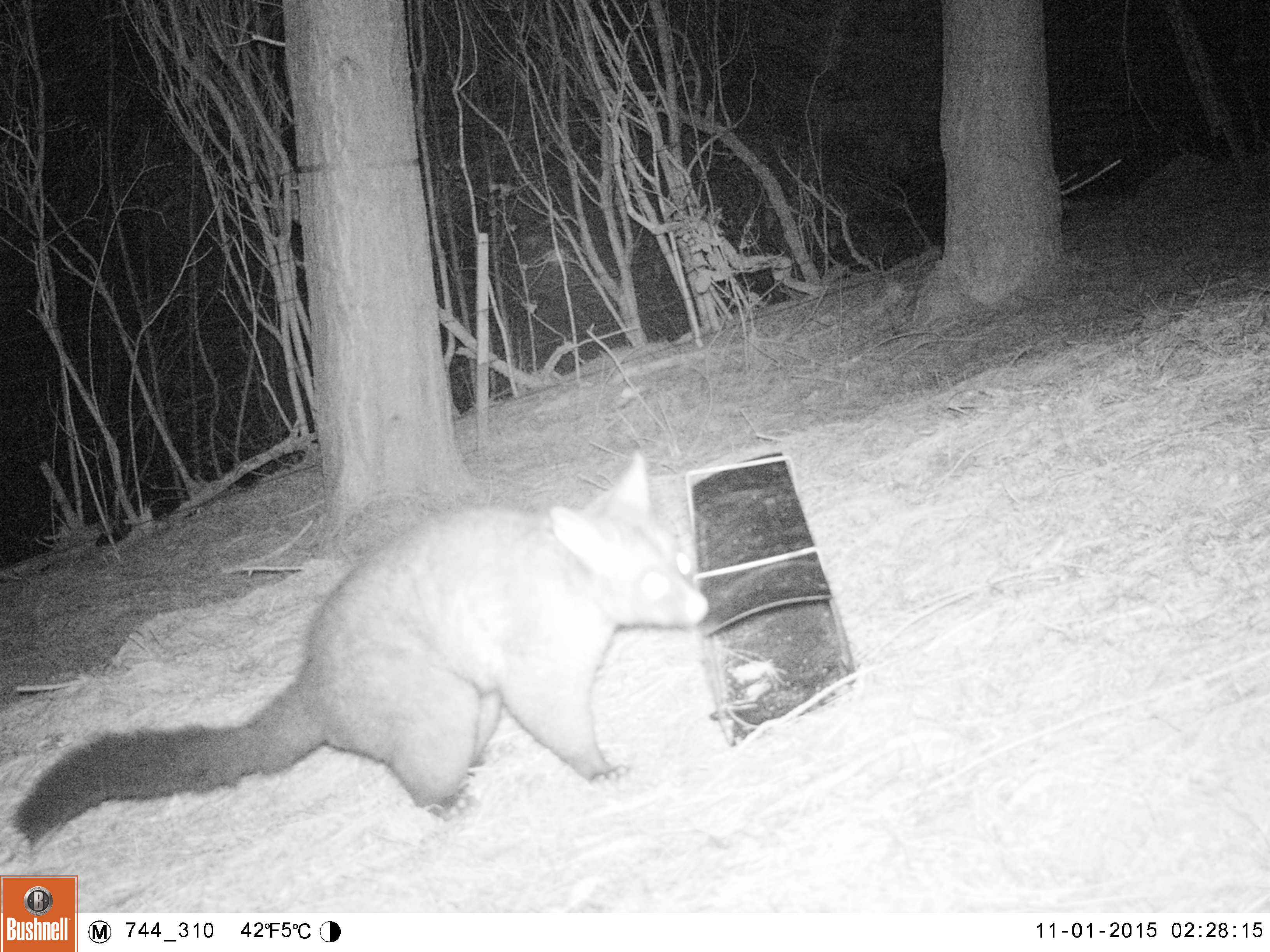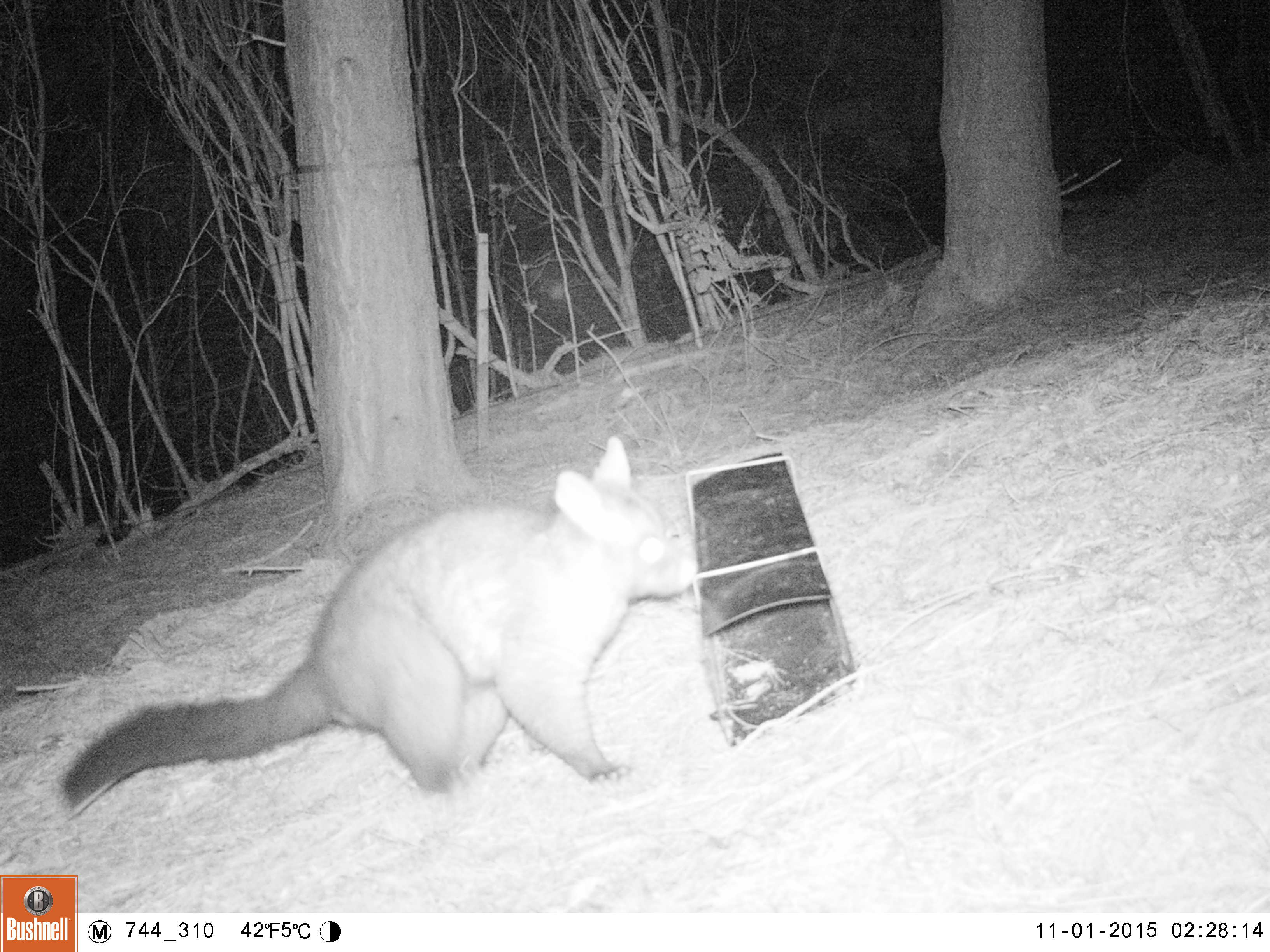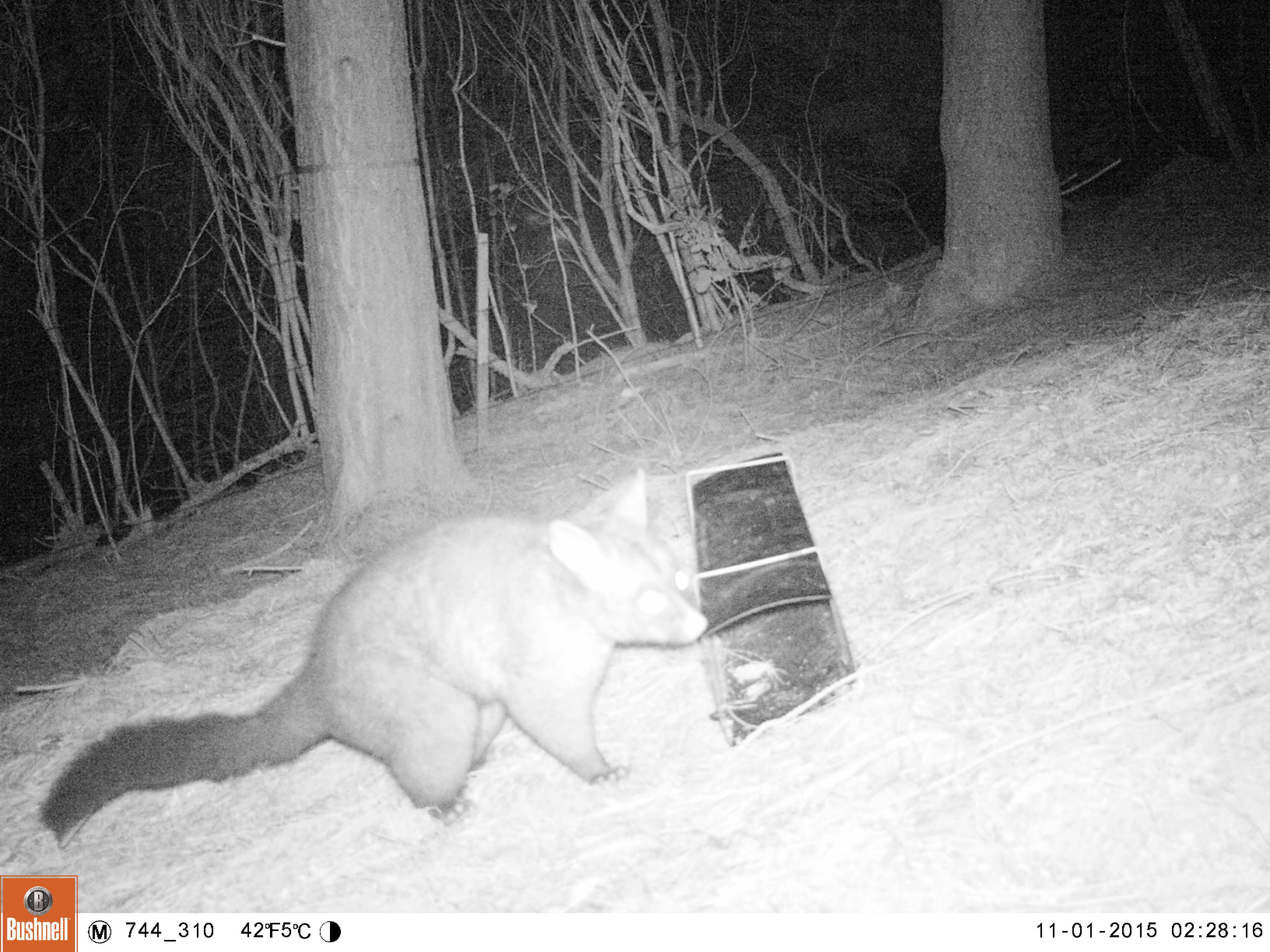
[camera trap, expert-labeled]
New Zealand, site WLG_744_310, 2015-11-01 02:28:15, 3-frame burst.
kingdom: Animalia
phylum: Chordata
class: Mammalia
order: Diprotodontia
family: Phalangeridae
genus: Trichosurus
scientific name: Trichosurus vulpecula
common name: common brushtail possum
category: possum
Possum (common brushtail possum) (Trichosurus vulpecula).